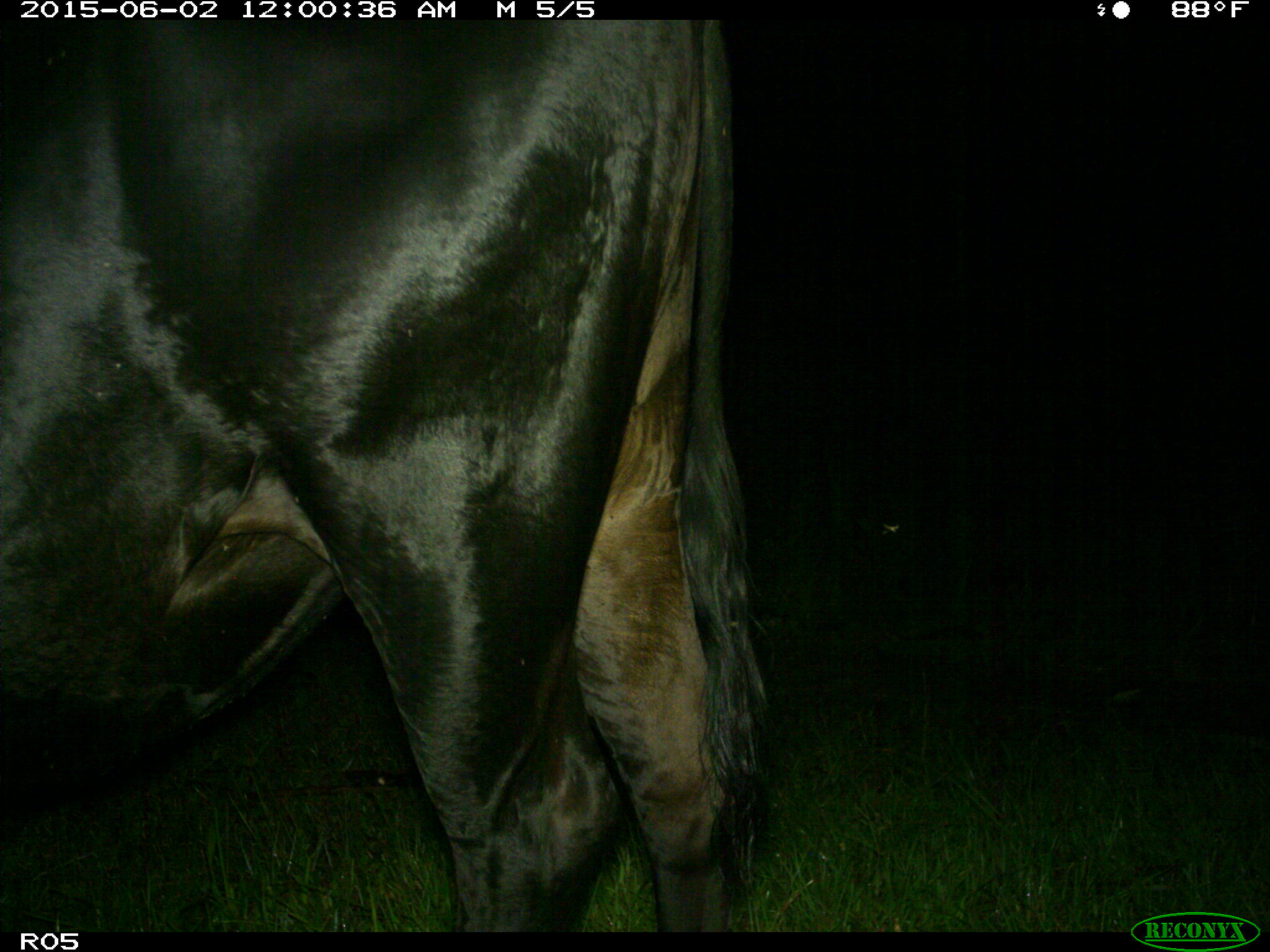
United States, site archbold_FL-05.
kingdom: Animalia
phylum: Chordata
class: Mammalia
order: Artiodactyla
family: Bovidae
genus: Bos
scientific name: Bos taurus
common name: domestic cow